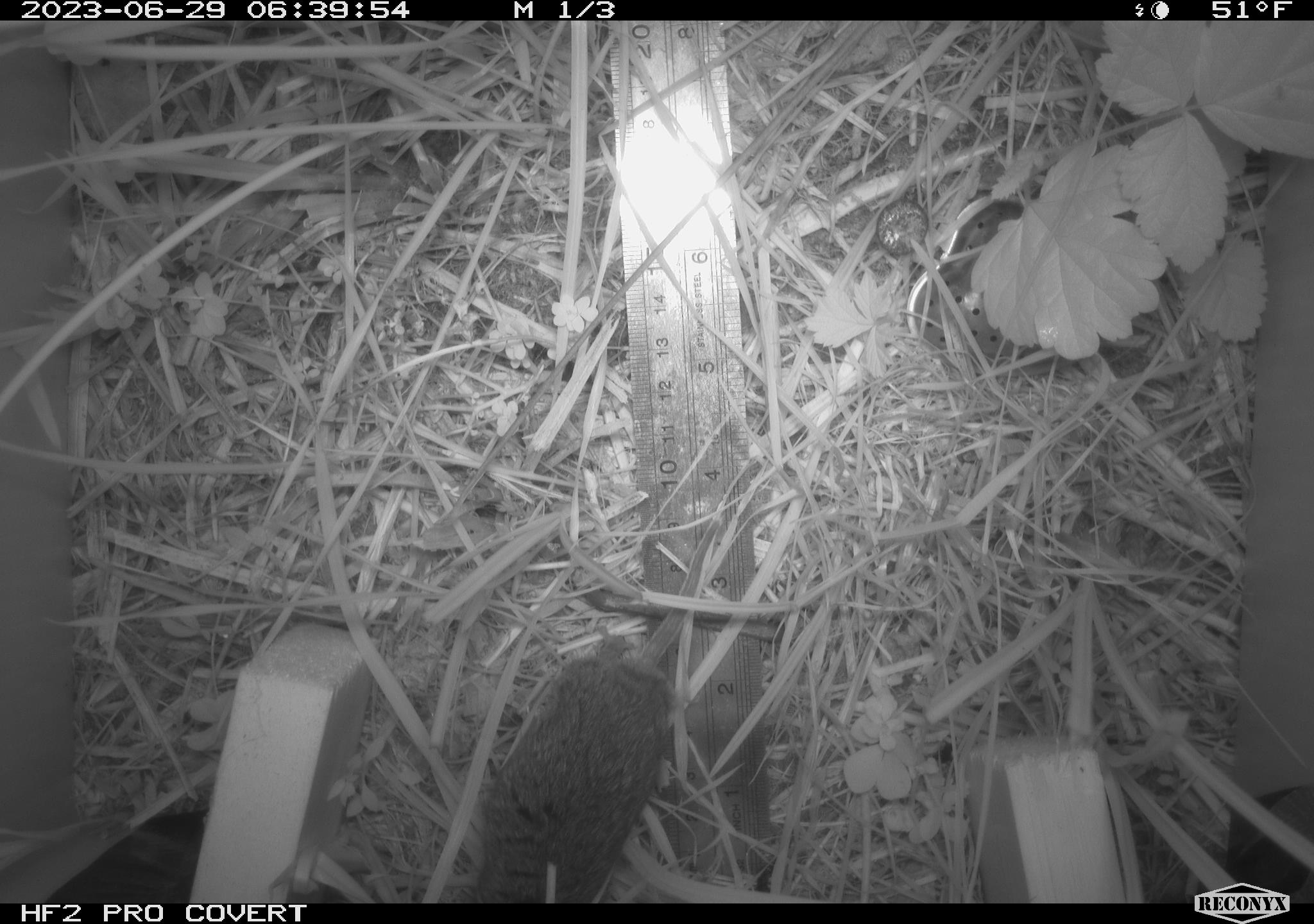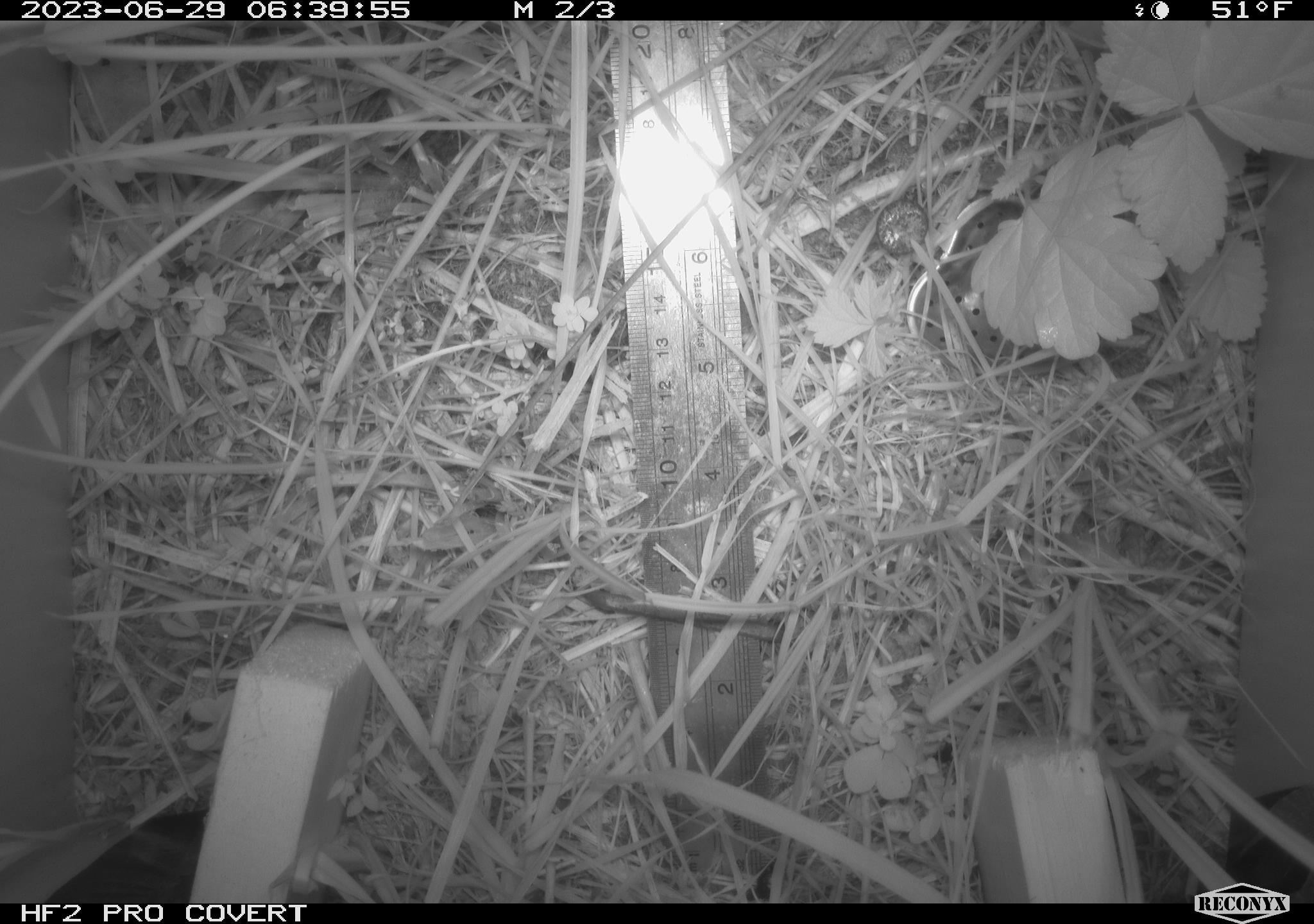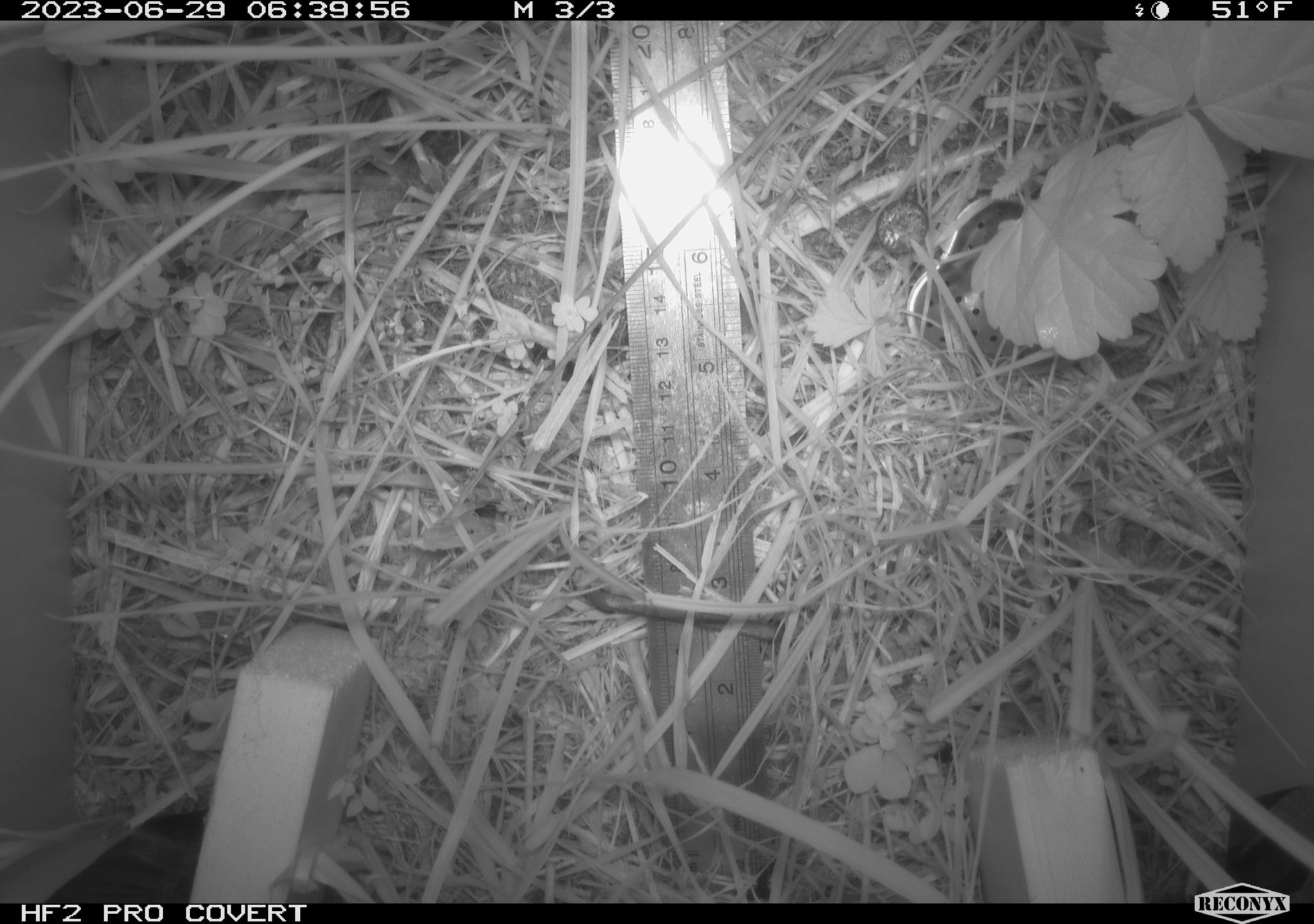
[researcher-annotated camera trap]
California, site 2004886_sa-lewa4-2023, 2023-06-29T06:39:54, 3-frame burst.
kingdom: Animalia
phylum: Chordata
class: Mammalia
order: Rodentia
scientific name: Rodentia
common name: rodent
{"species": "rodent (Rodentia)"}